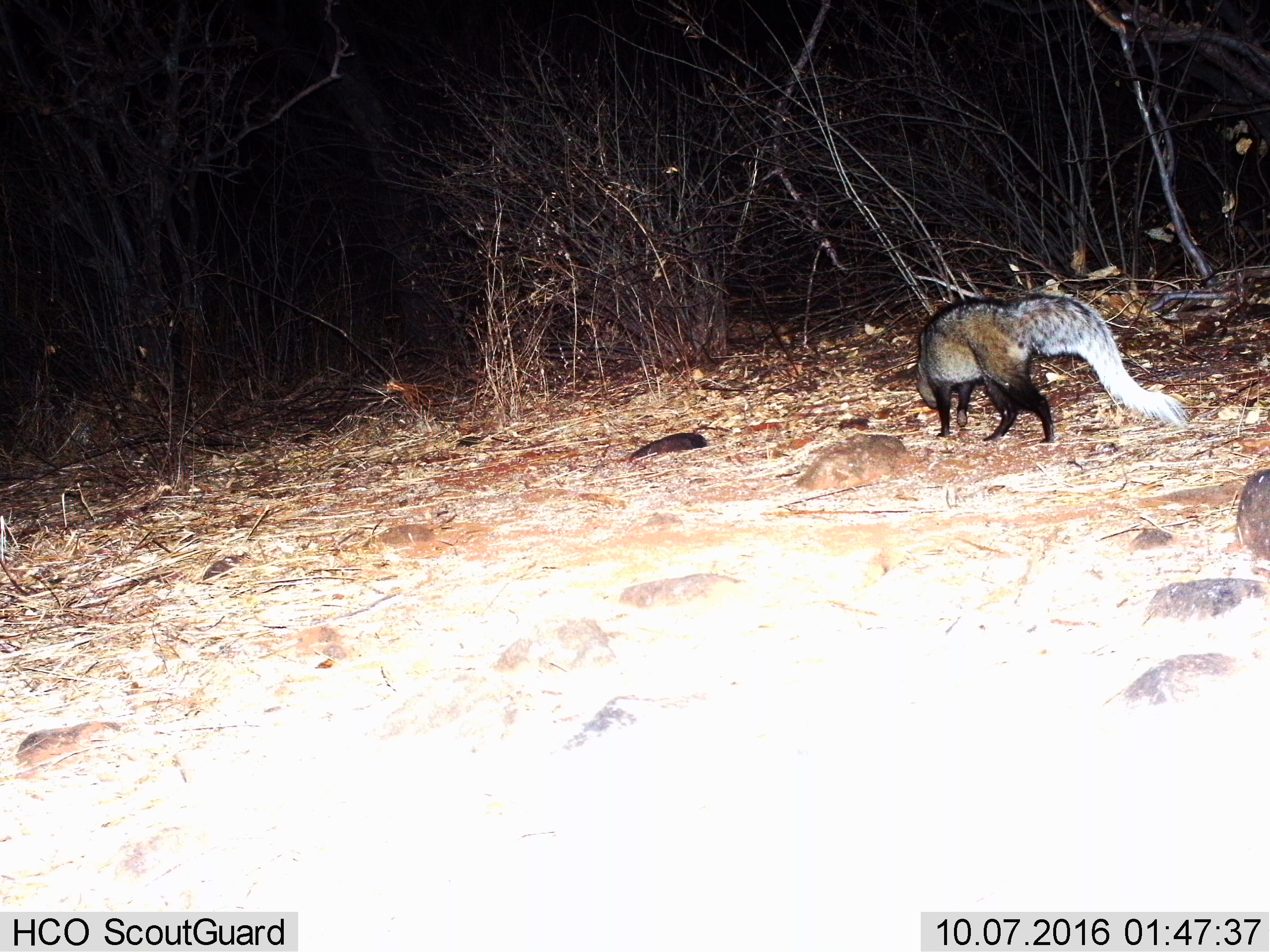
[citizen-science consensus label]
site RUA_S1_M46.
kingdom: Animalia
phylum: Chordata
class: Mammalia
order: Carnivora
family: Herpestidae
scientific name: Herpestidae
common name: mongoose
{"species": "mongoose (Herpestidae)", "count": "1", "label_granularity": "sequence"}